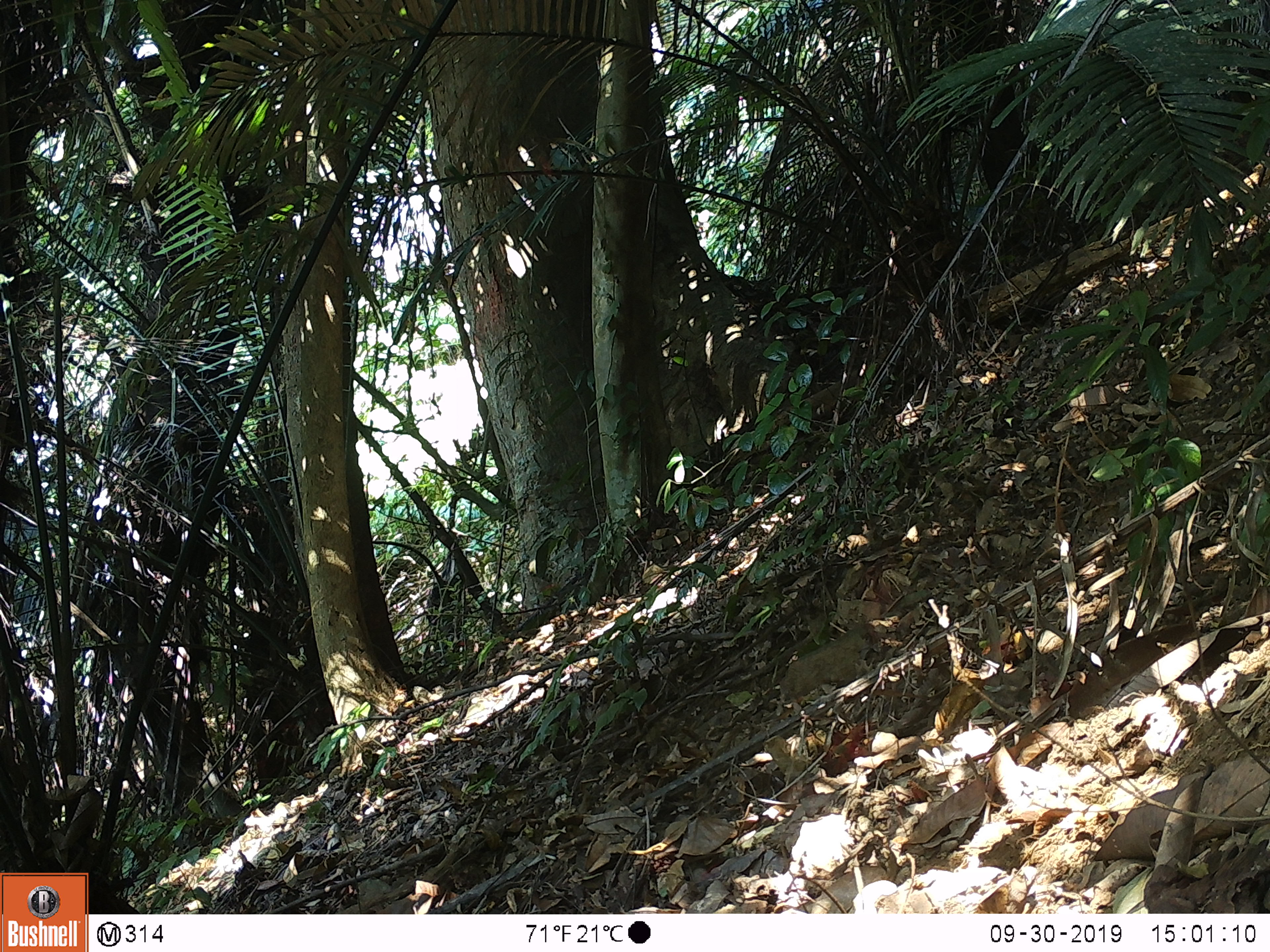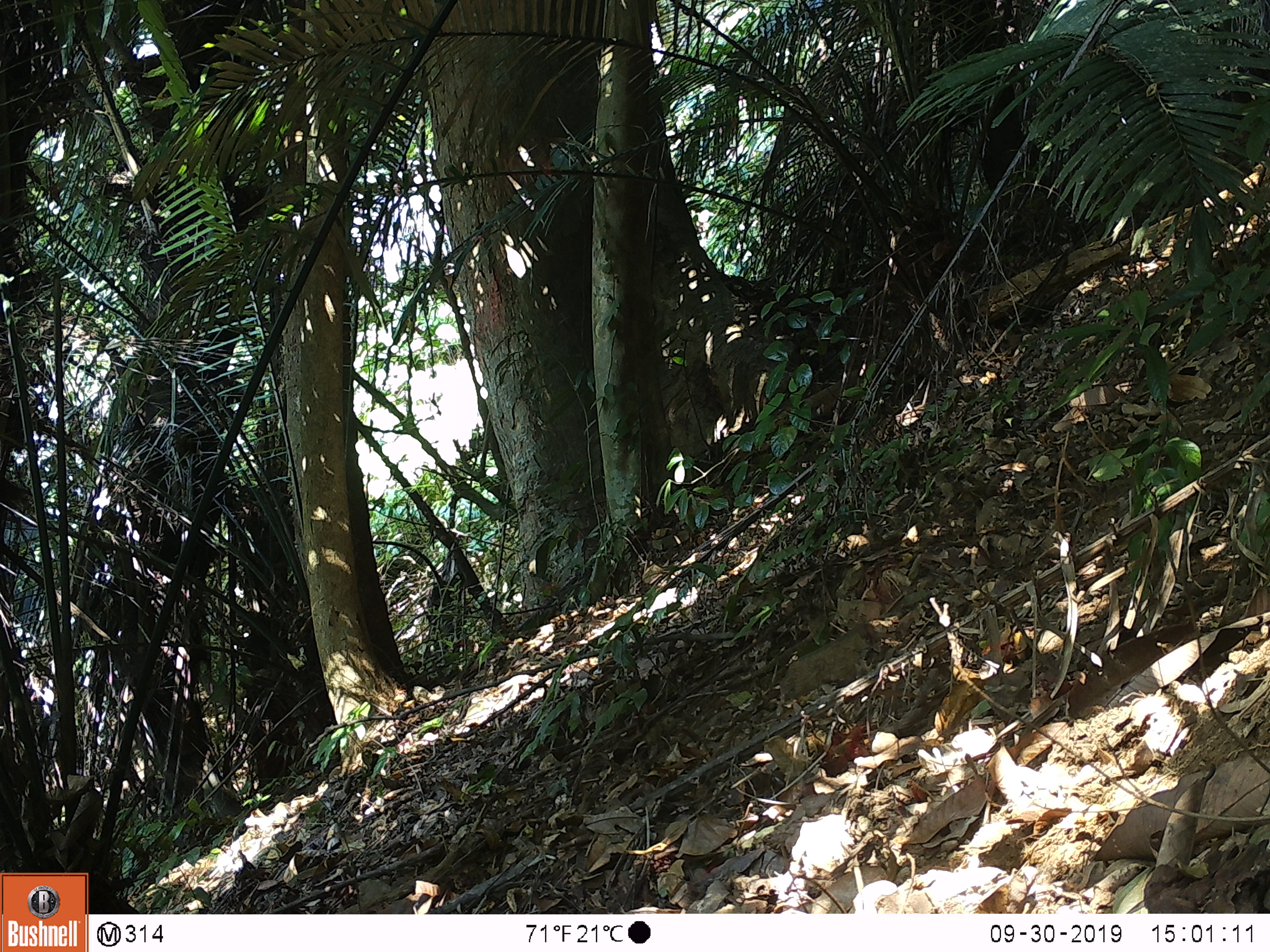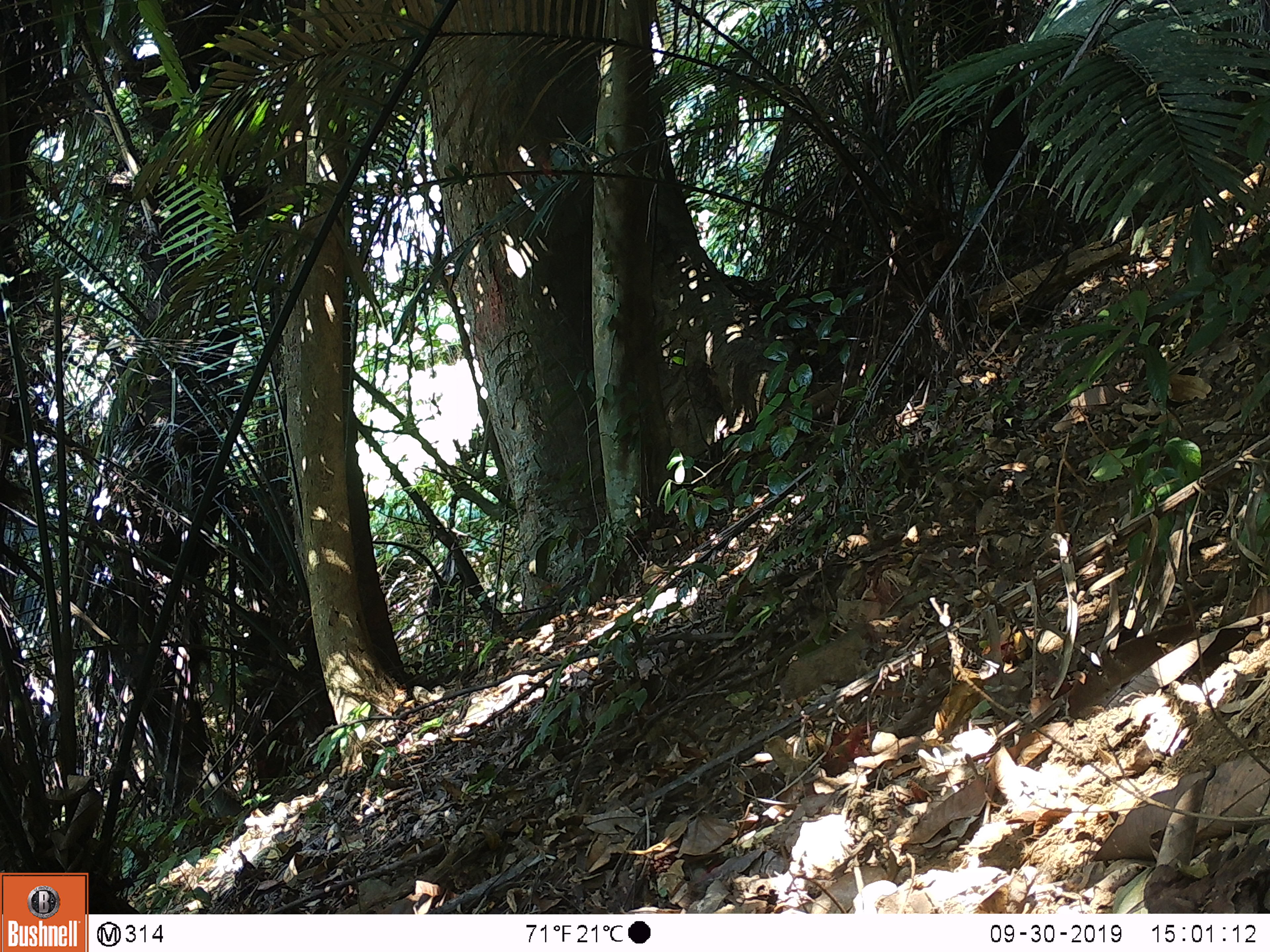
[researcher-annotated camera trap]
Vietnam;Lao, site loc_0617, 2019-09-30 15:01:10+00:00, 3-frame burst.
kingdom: Animalia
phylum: Chordata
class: Mammalia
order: Artiodactyla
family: Suidae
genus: Sus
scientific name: Sus scrofa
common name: eurasian wild pig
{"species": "eurasian wild pig (Sus scrofa)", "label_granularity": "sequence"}